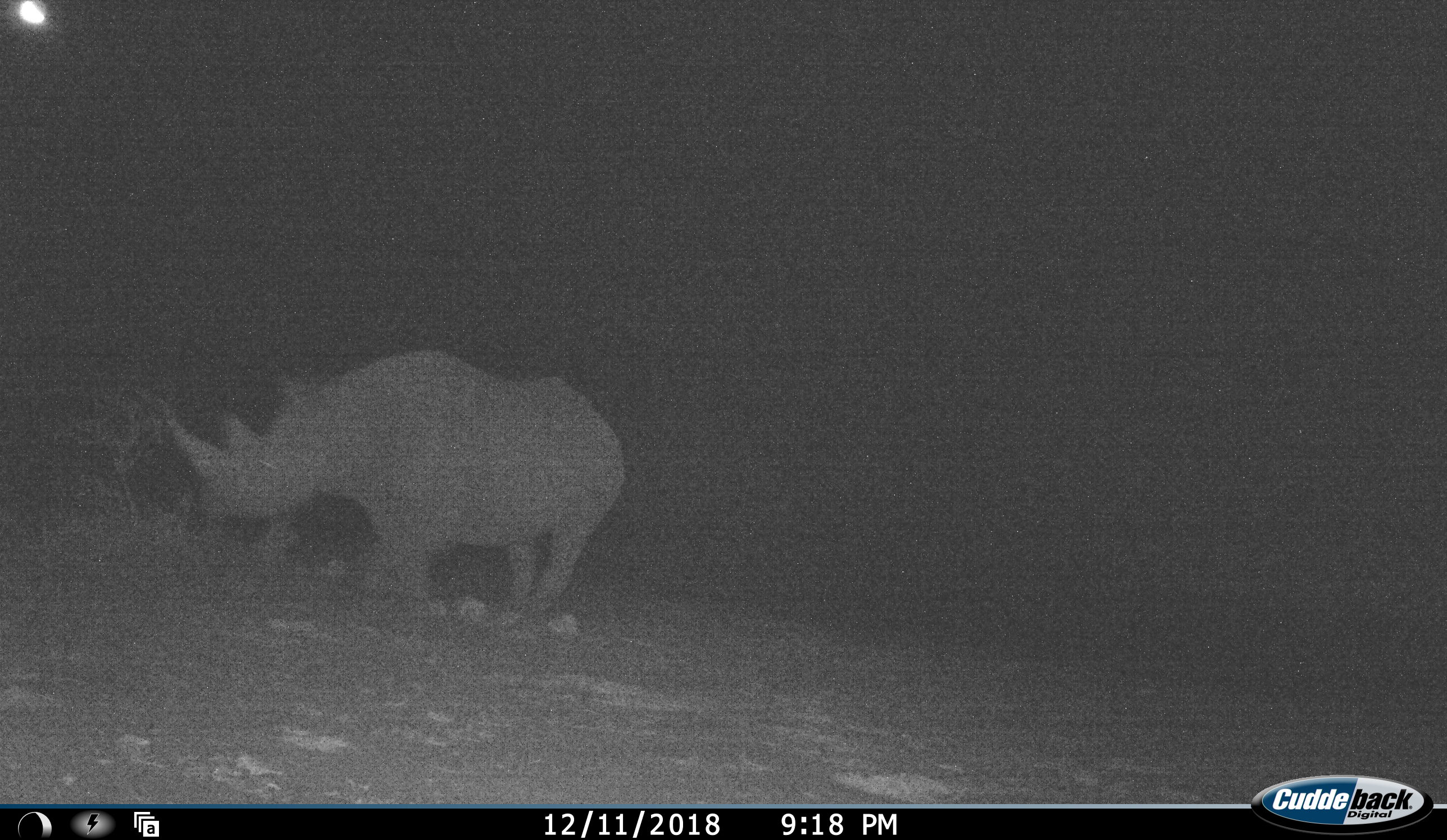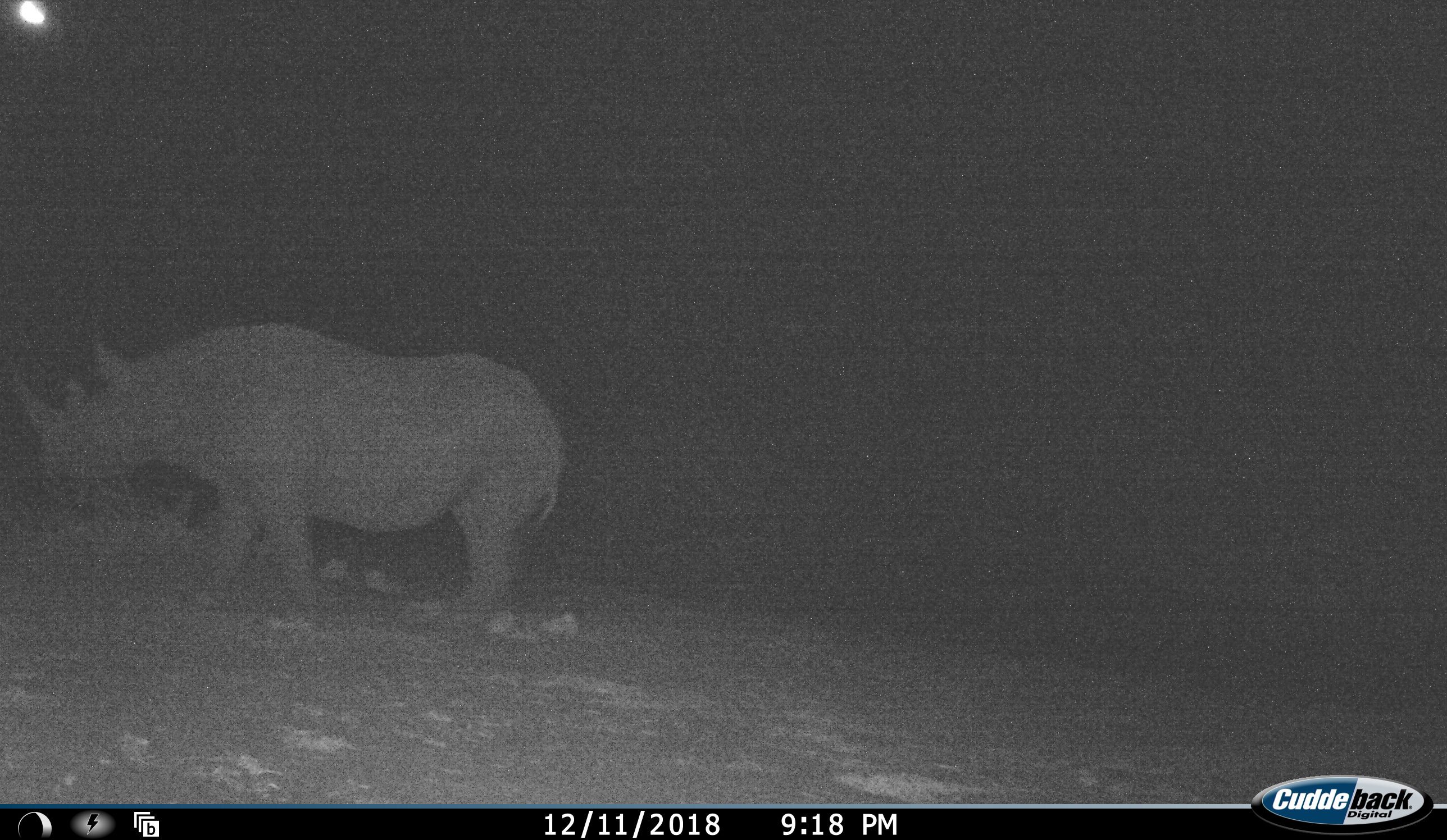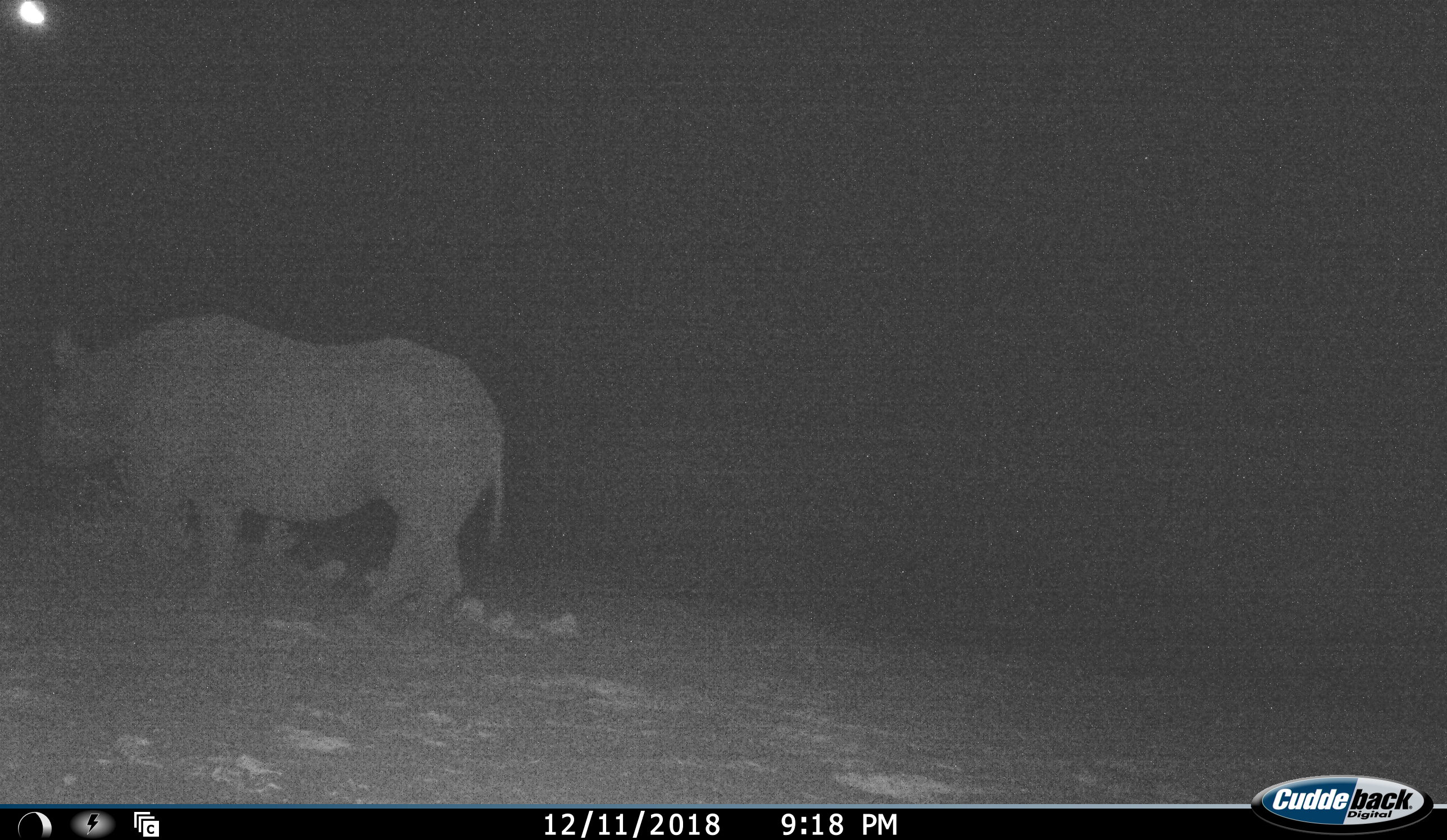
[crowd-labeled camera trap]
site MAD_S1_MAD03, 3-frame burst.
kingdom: Animalia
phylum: Chordata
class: Mammalia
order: Perissodactyla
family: Rhinocerotidae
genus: Diceros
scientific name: Diceros bicornis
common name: black rhinoceros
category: rhinocerosblack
Rhinocerosblack (black rhinoceros) (Diceros bicornis), count 1. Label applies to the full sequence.